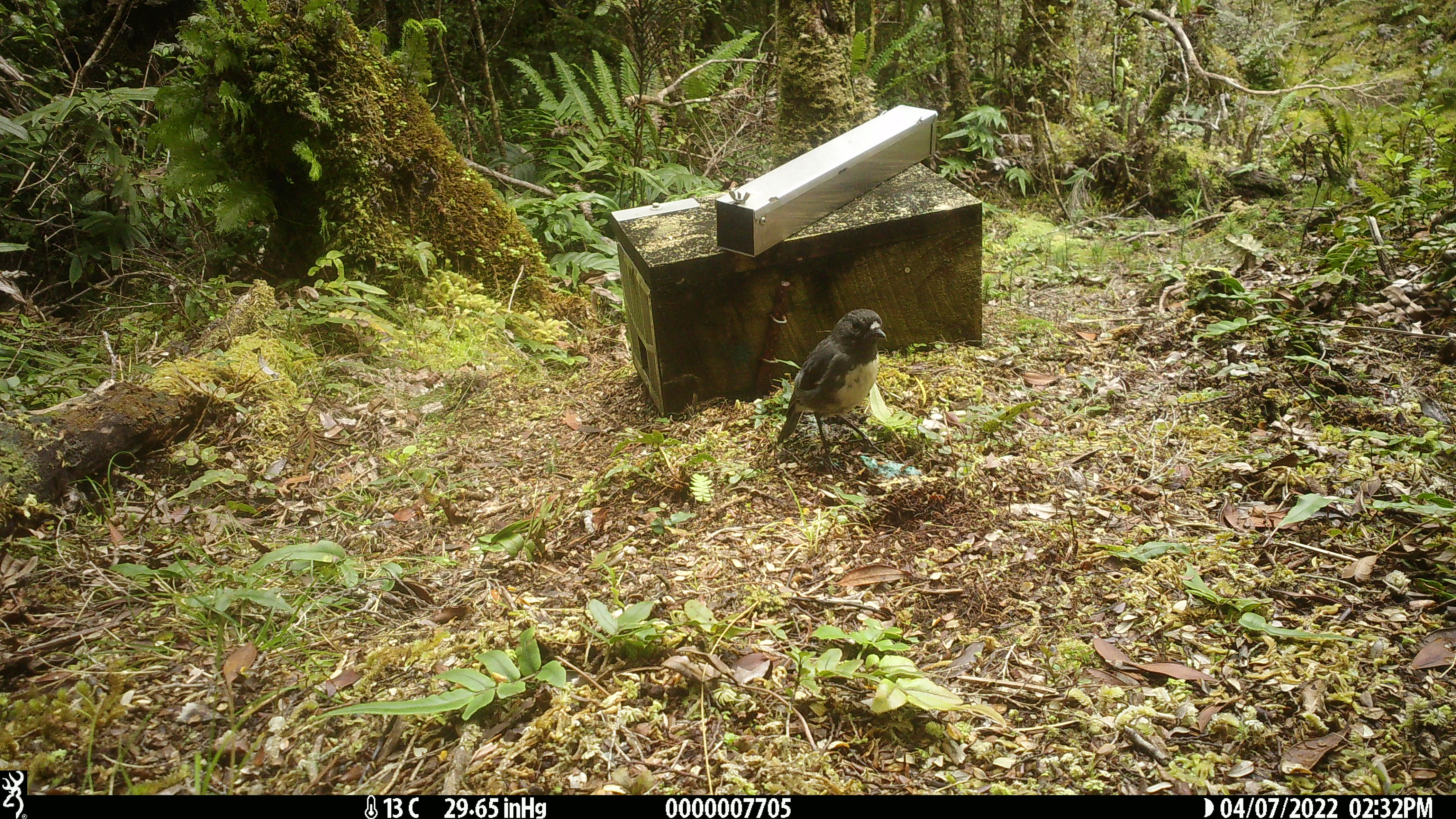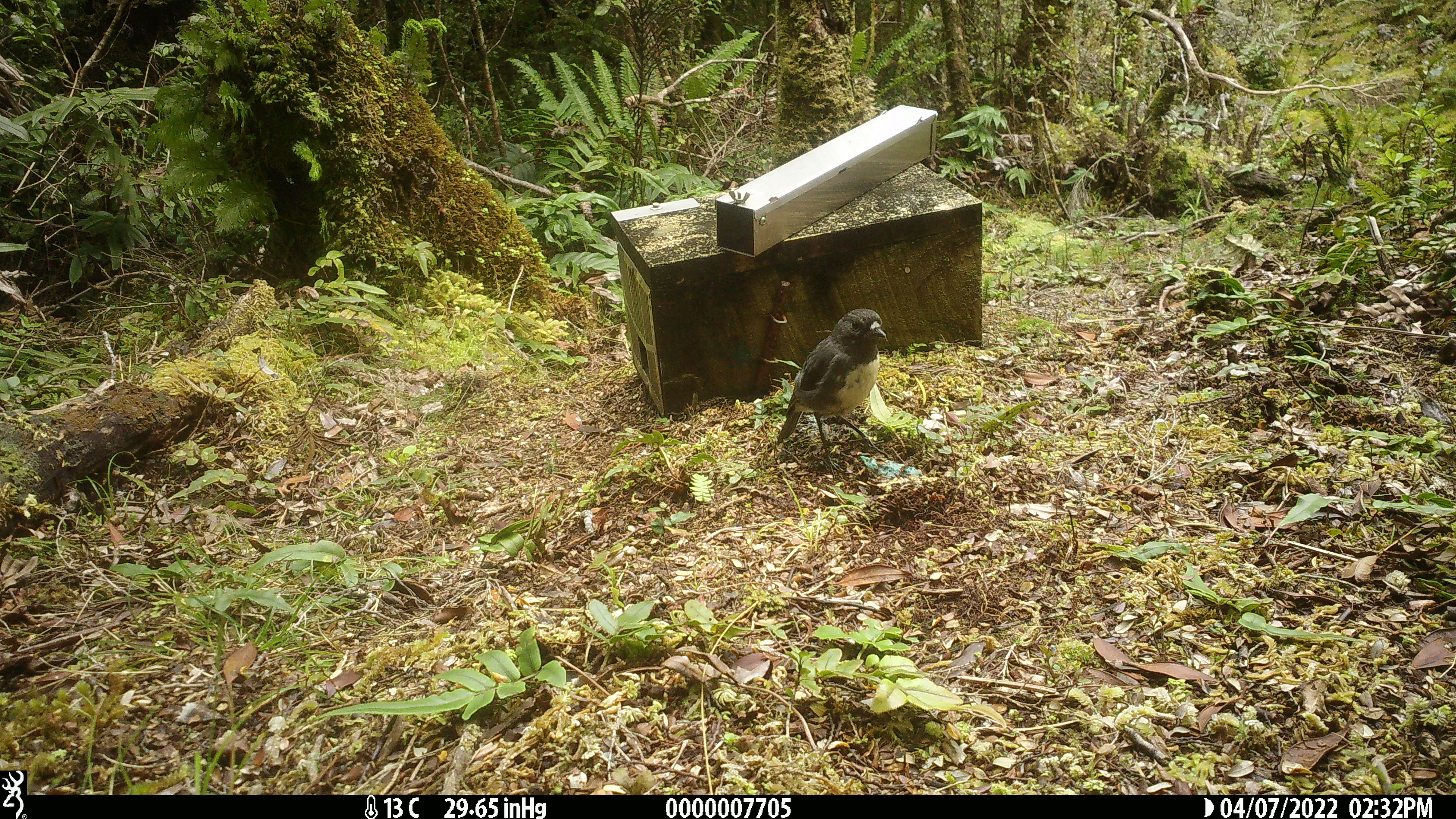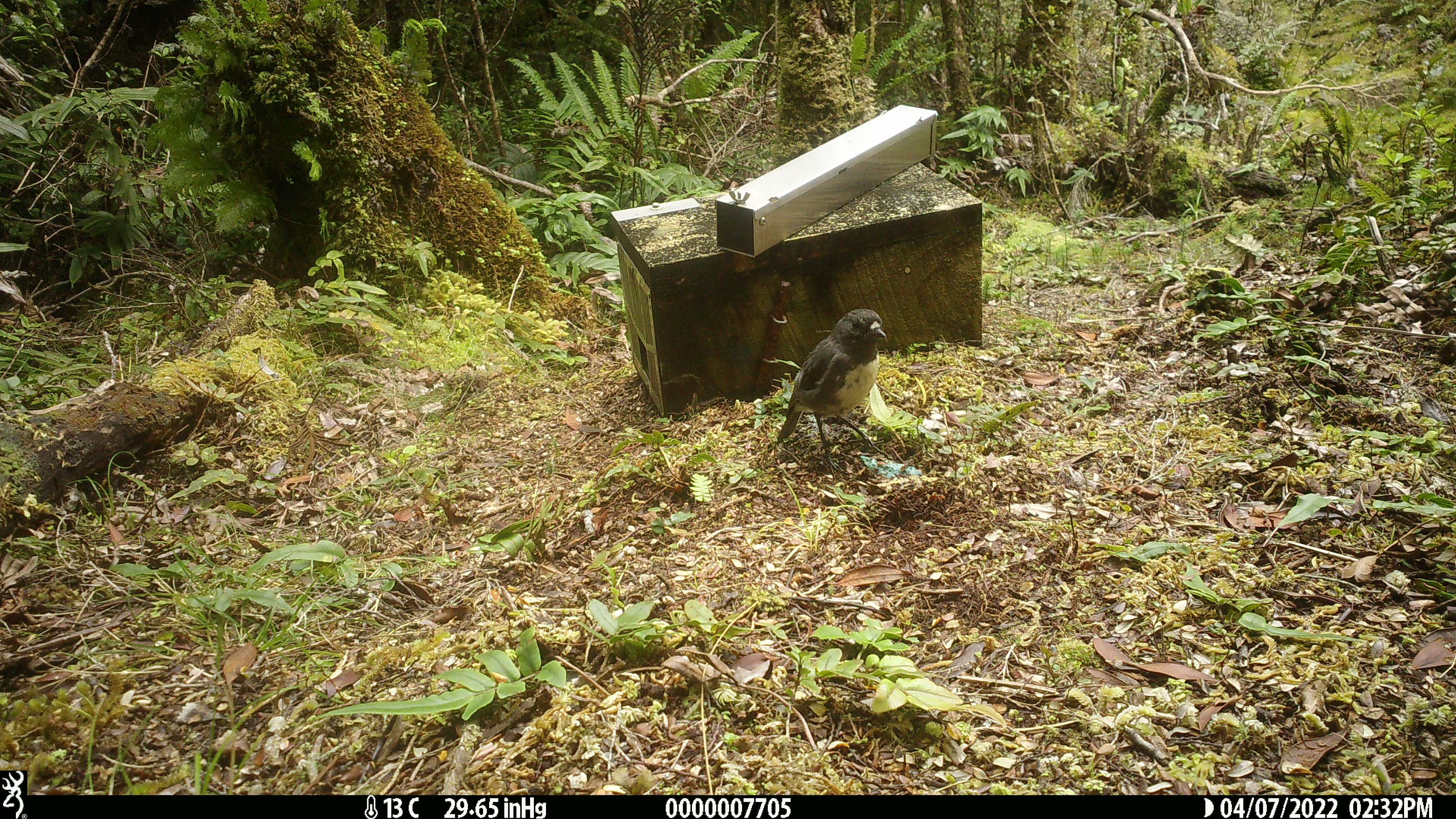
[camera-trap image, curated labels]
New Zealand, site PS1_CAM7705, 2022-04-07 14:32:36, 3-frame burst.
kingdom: Animalia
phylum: Chordata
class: Aves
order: Passeriformes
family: Petroicidae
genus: Petroica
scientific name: Petroica australis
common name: new zealand robin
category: robin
Robin (new zealand robin) (Petroica australis).